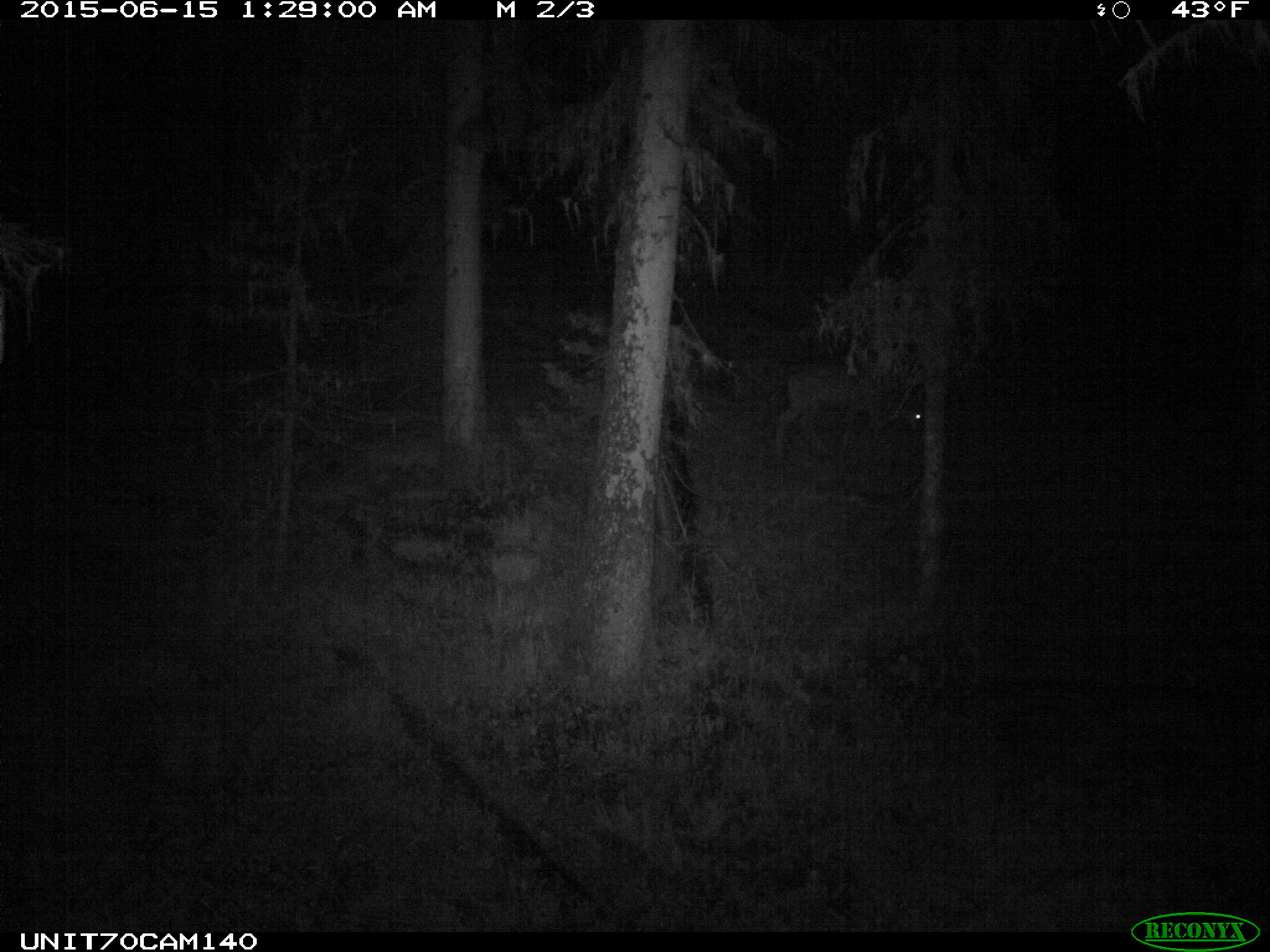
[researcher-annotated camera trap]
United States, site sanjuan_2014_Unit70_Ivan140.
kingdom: Animalia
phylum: Chordata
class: Mammalia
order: Artiodactyla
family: Cervidae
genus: Odocoileus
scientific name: Odocoileus hemionus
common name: mule deer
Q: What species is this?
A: Odocoileus hemionus (mule deer).